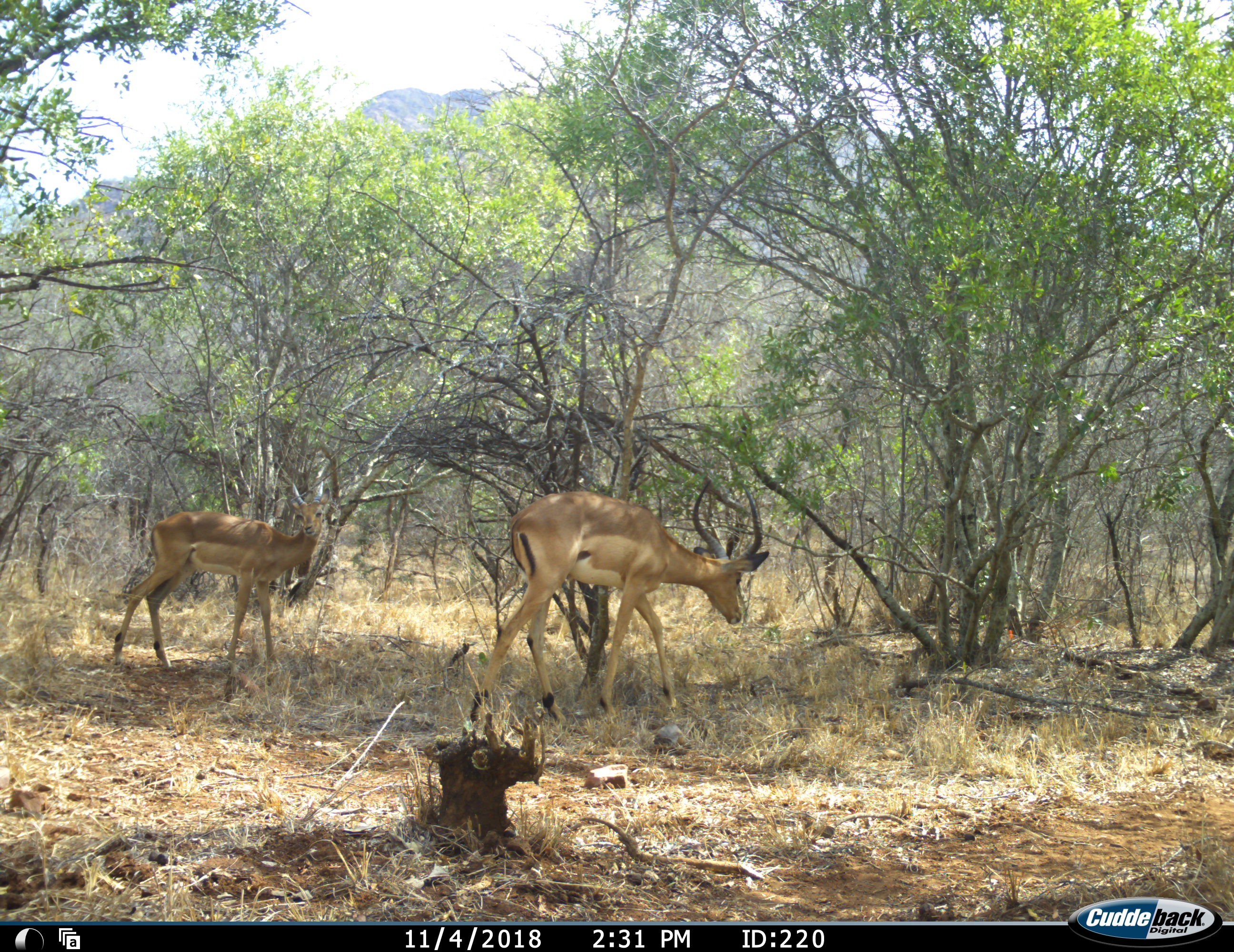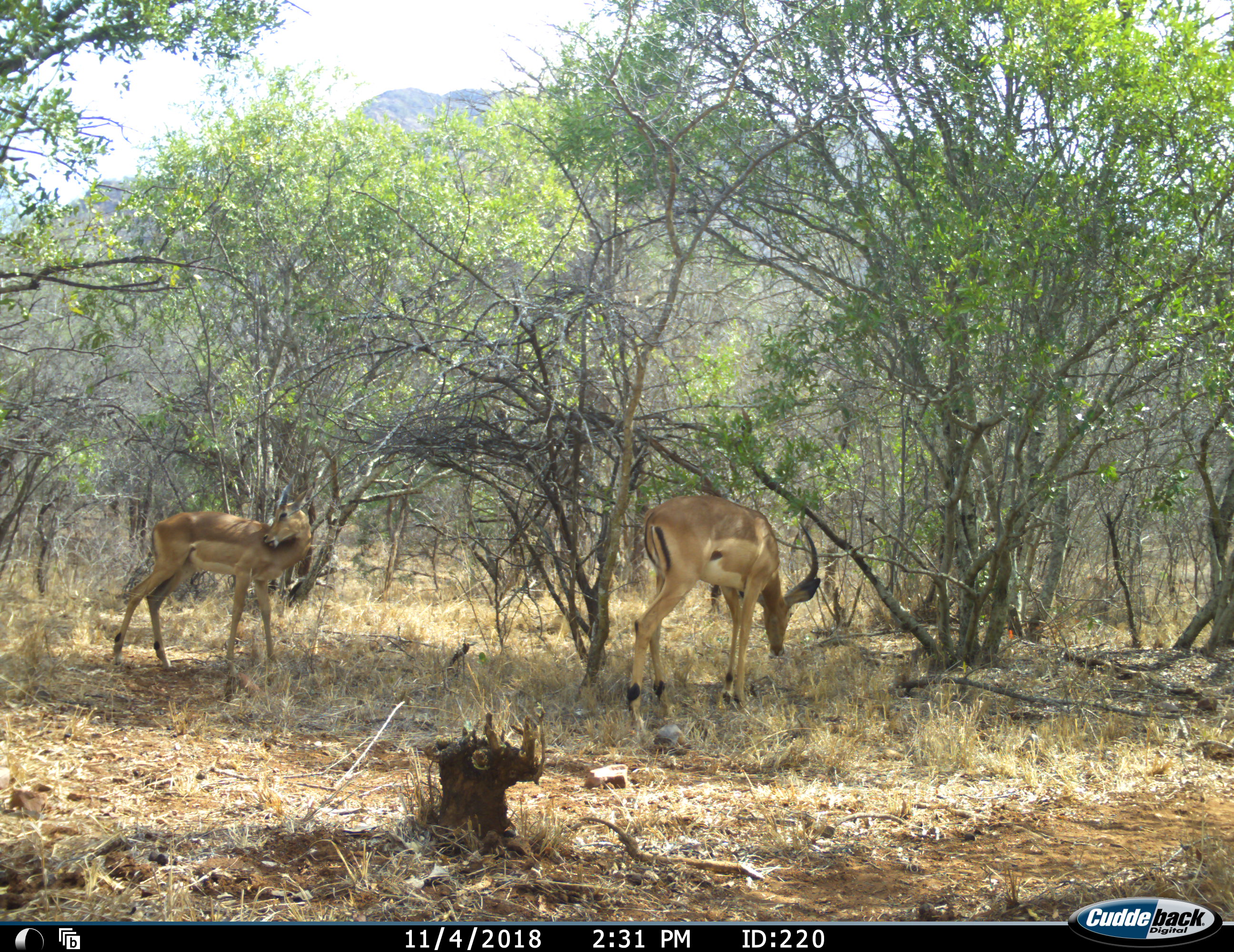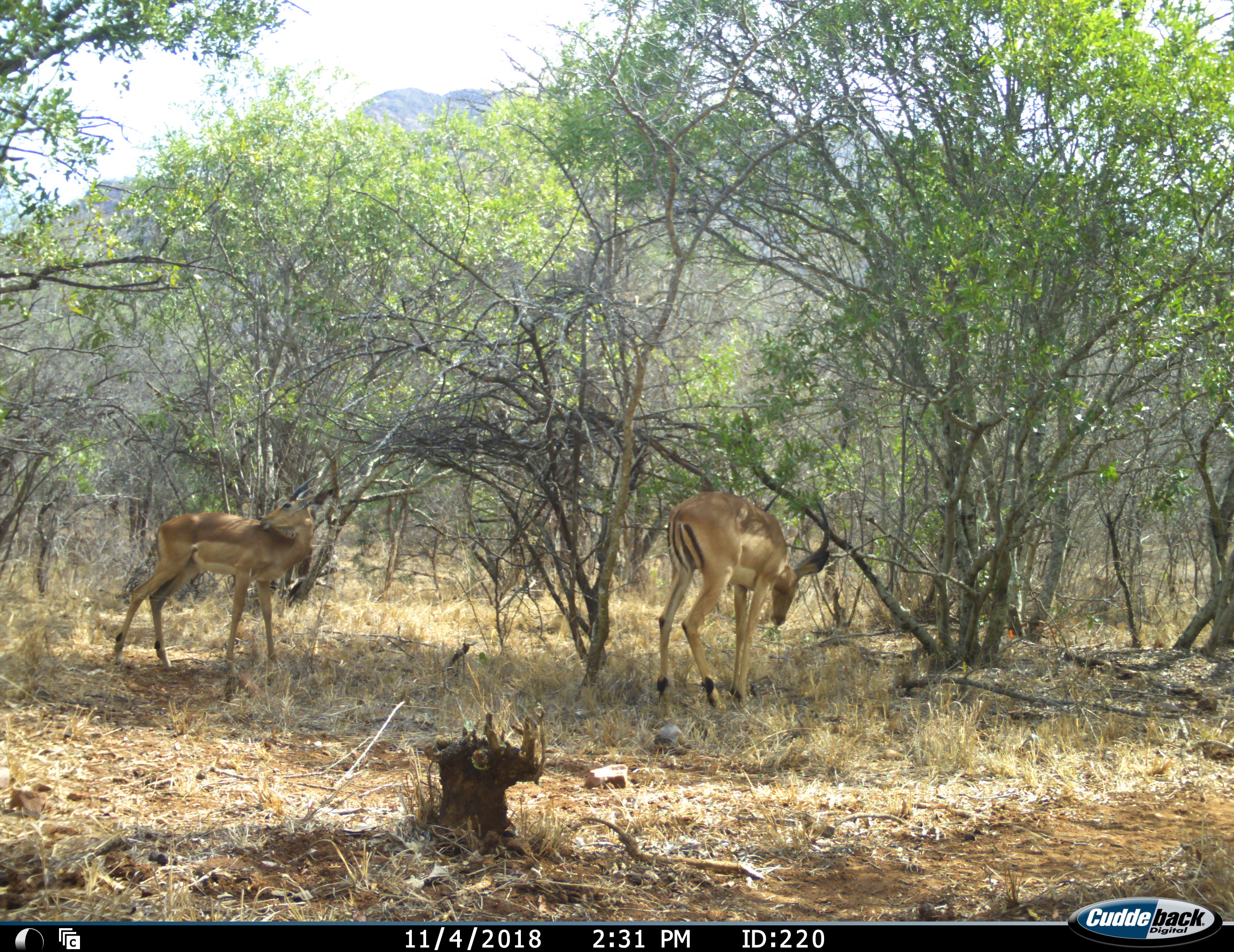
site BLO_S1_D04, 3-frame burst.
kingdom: Animalia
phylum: Chordata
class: Mammalia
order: Artiodactyla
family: Bovidae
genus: Aepyceros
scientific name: Aepyceros melampus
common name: impala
Impala (Aepyceros melampus), count 2. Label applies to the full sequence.